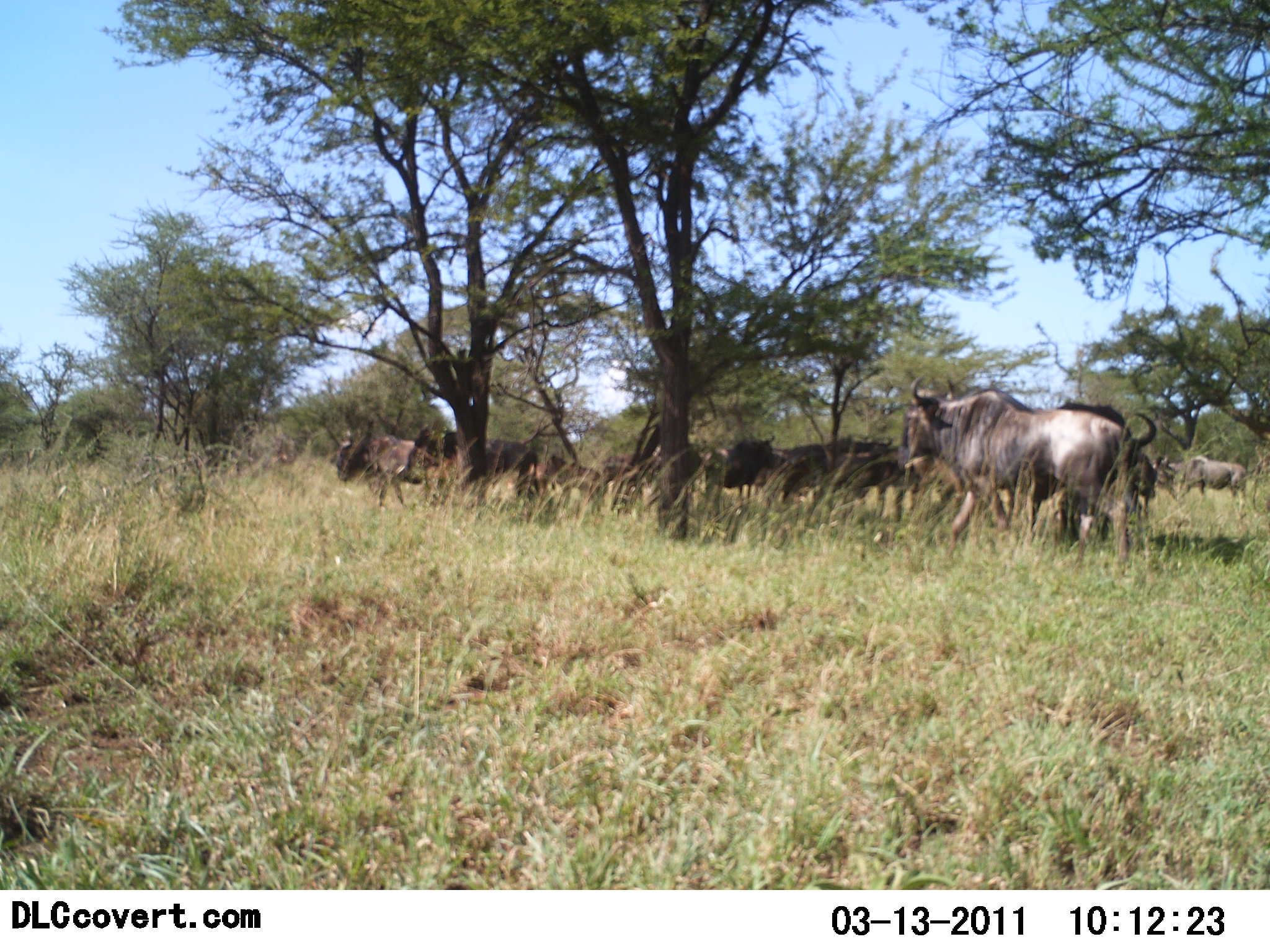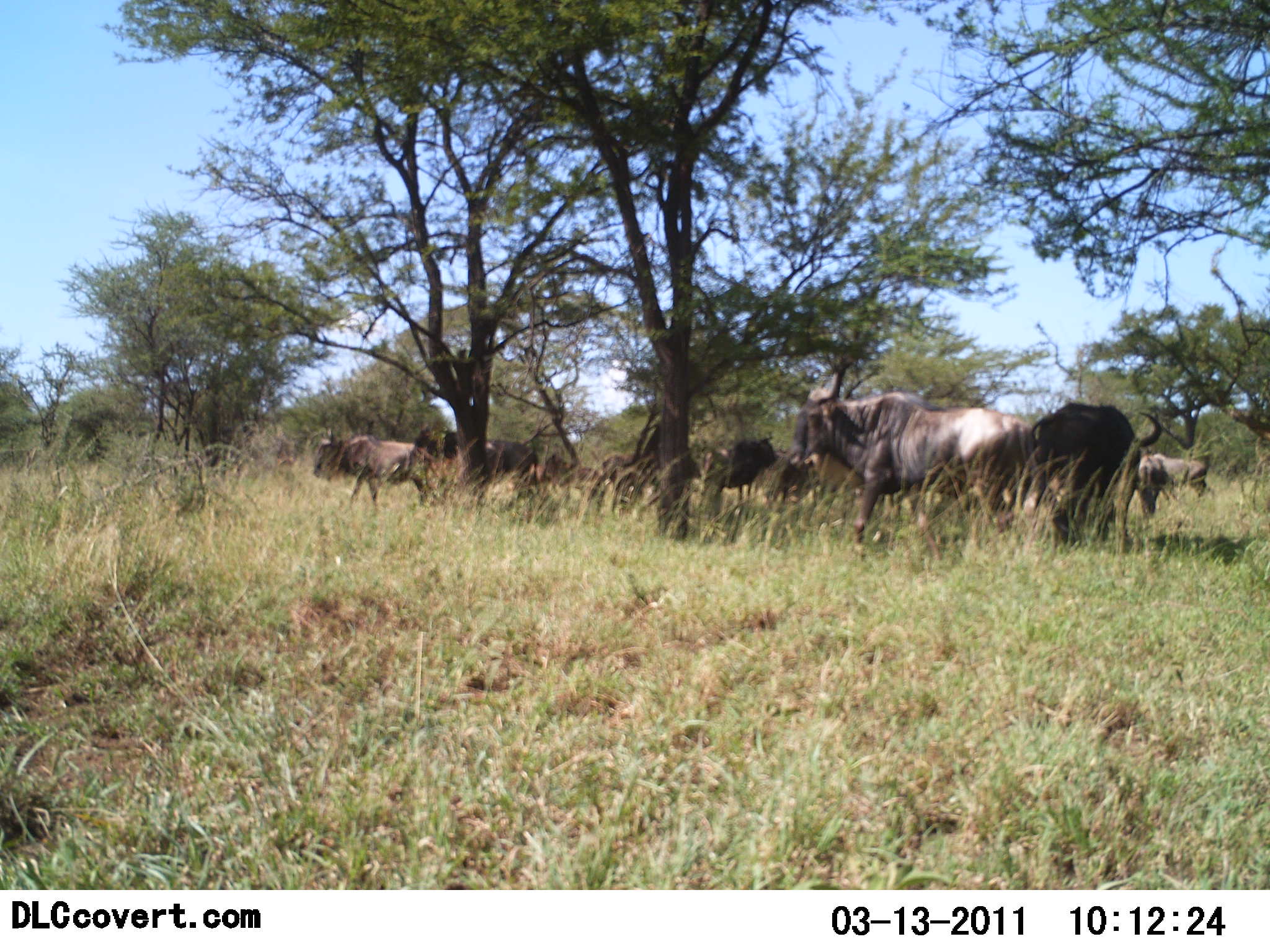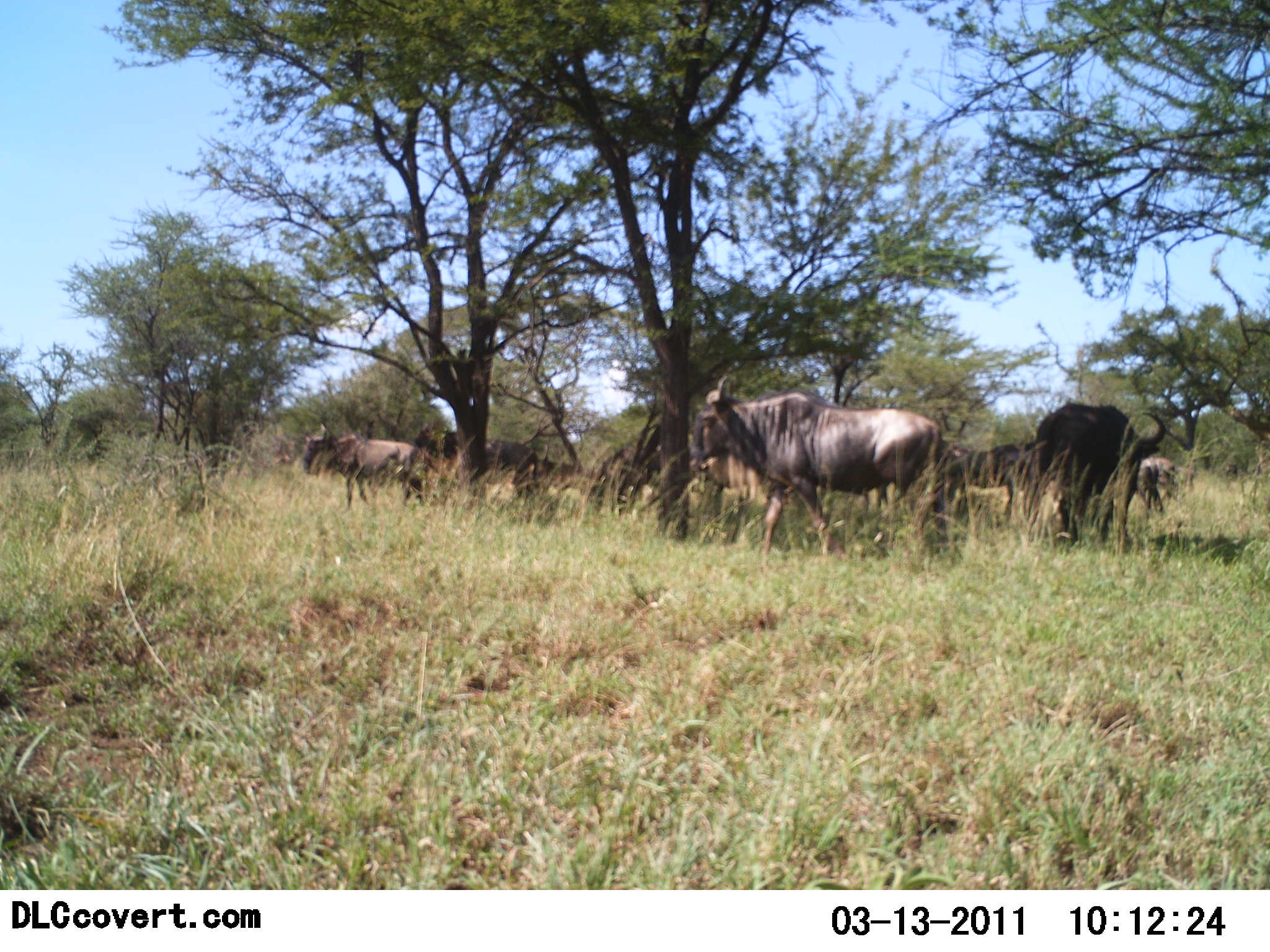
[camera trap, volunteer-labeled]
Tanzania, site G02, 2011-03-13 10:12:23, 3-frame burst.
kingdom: Animalia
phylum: Chordata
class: Mammalia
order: Artiodactyla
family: Bovidae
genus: Connochaetes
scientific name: Connochaetes taurinus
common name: blue wildebeest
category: wildebeest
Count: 10.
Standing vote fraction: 43%.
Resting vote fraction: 7%.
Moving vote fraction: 93%.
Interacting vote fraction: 0%.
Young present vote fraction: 0%.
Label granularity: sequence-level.